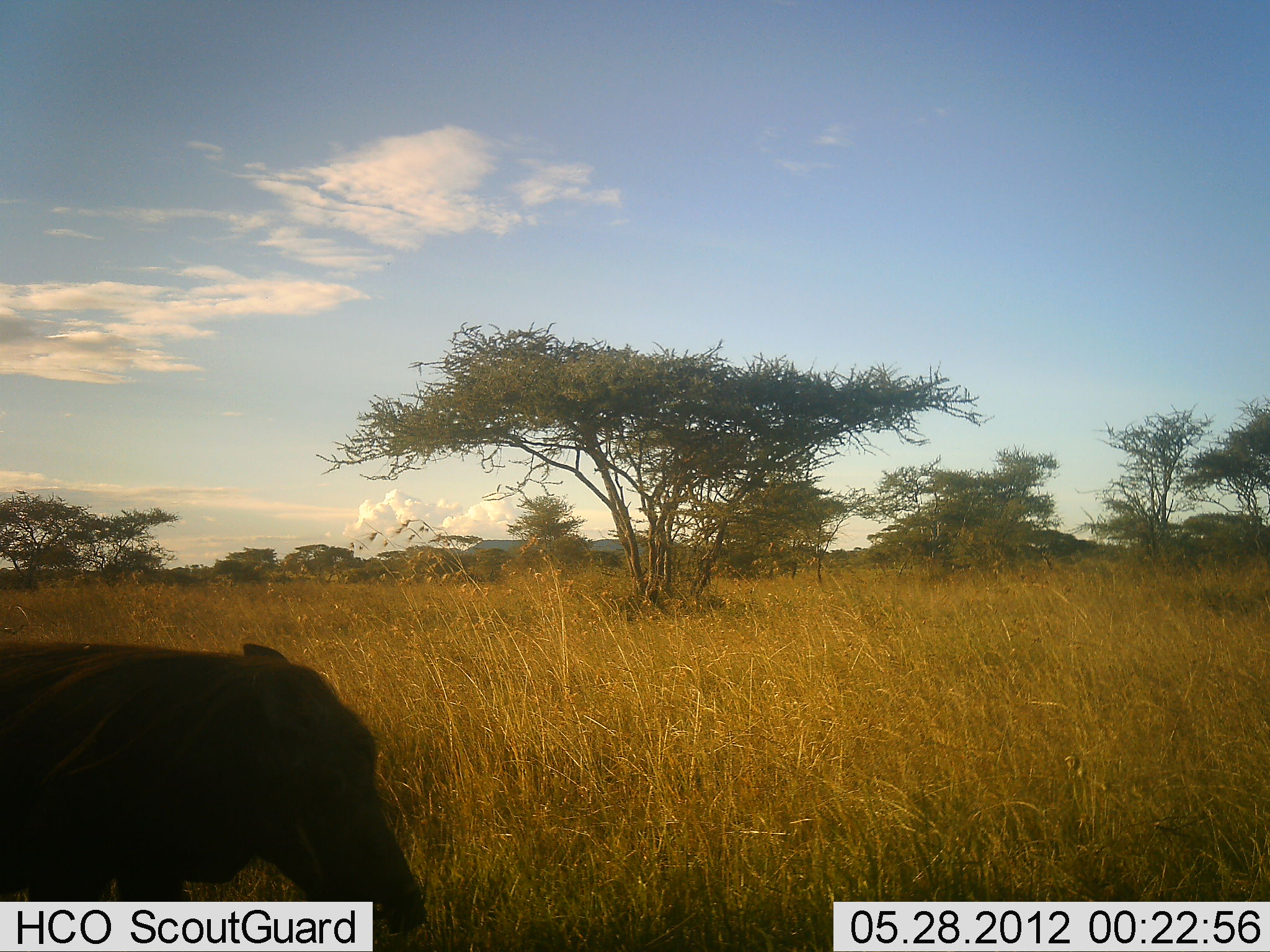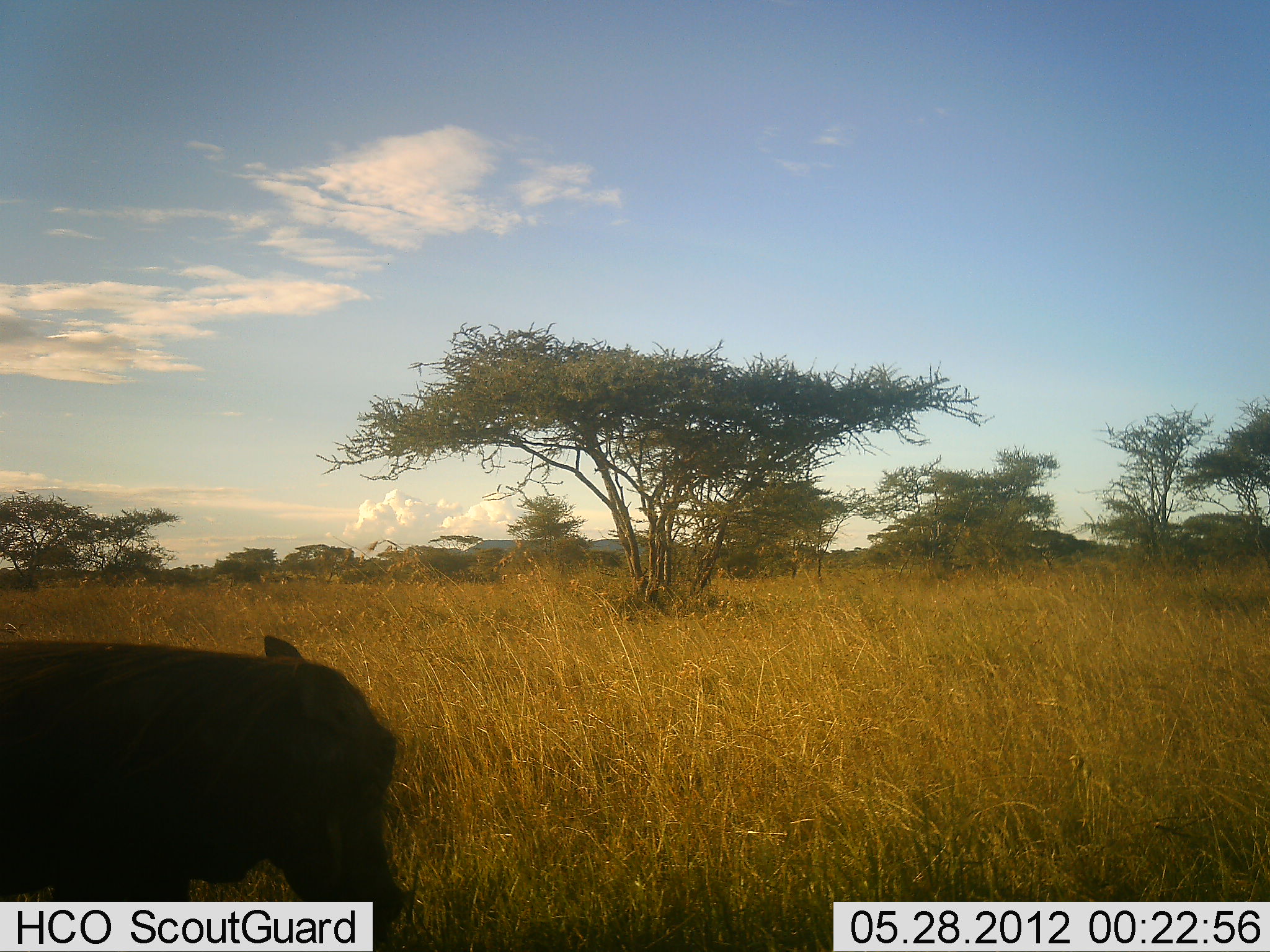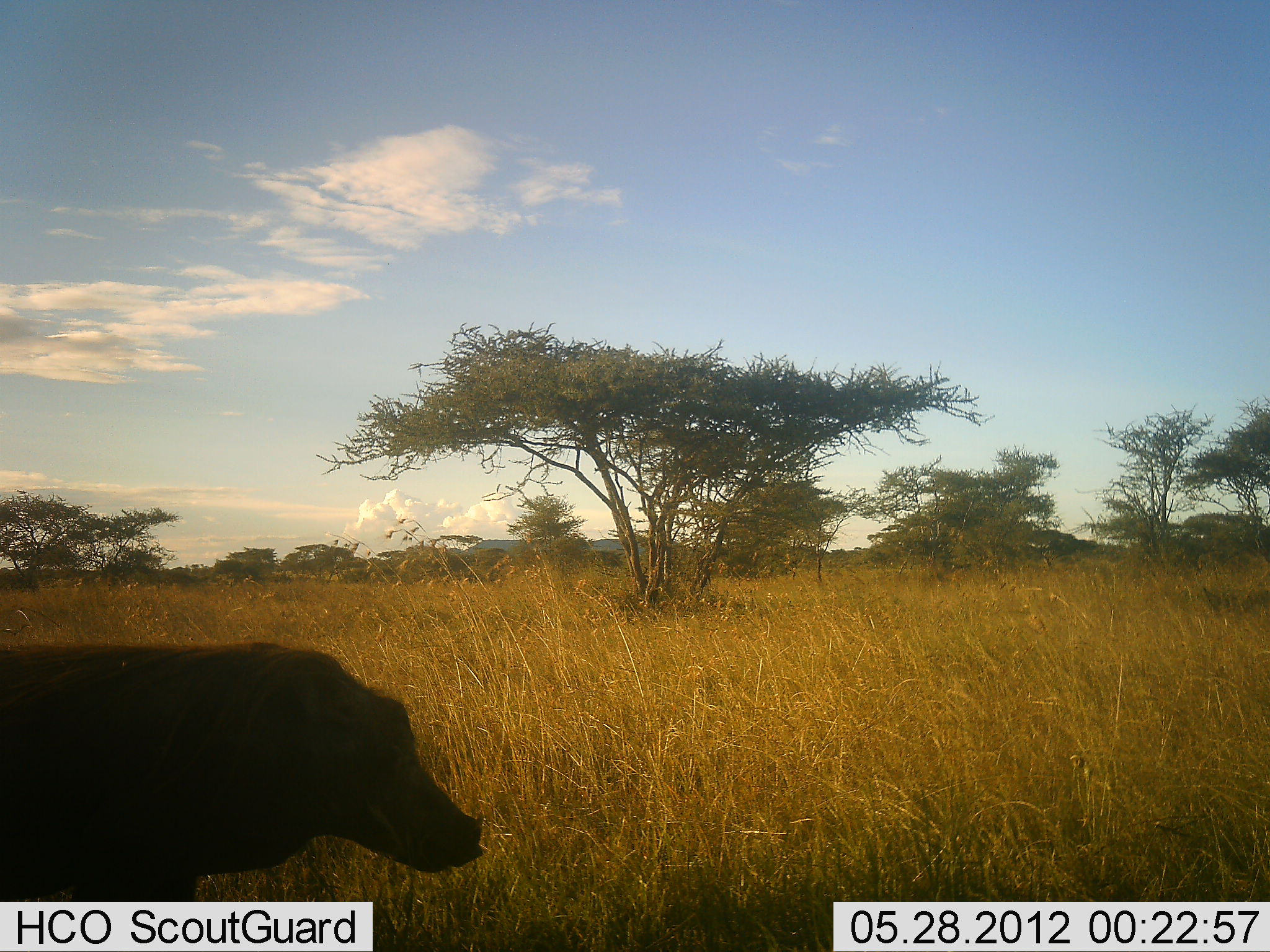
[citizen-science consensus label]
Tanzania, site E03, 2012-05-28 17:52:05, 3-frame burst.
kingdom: Animalia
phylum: Chordata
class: Mammalia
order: Artiodactyla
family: Suidae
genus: Phacochoerus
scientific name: Phacochoerus africanus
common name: warthog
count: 1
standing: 80%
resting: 0%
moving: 30%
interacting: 0%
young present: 0%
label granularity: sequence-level